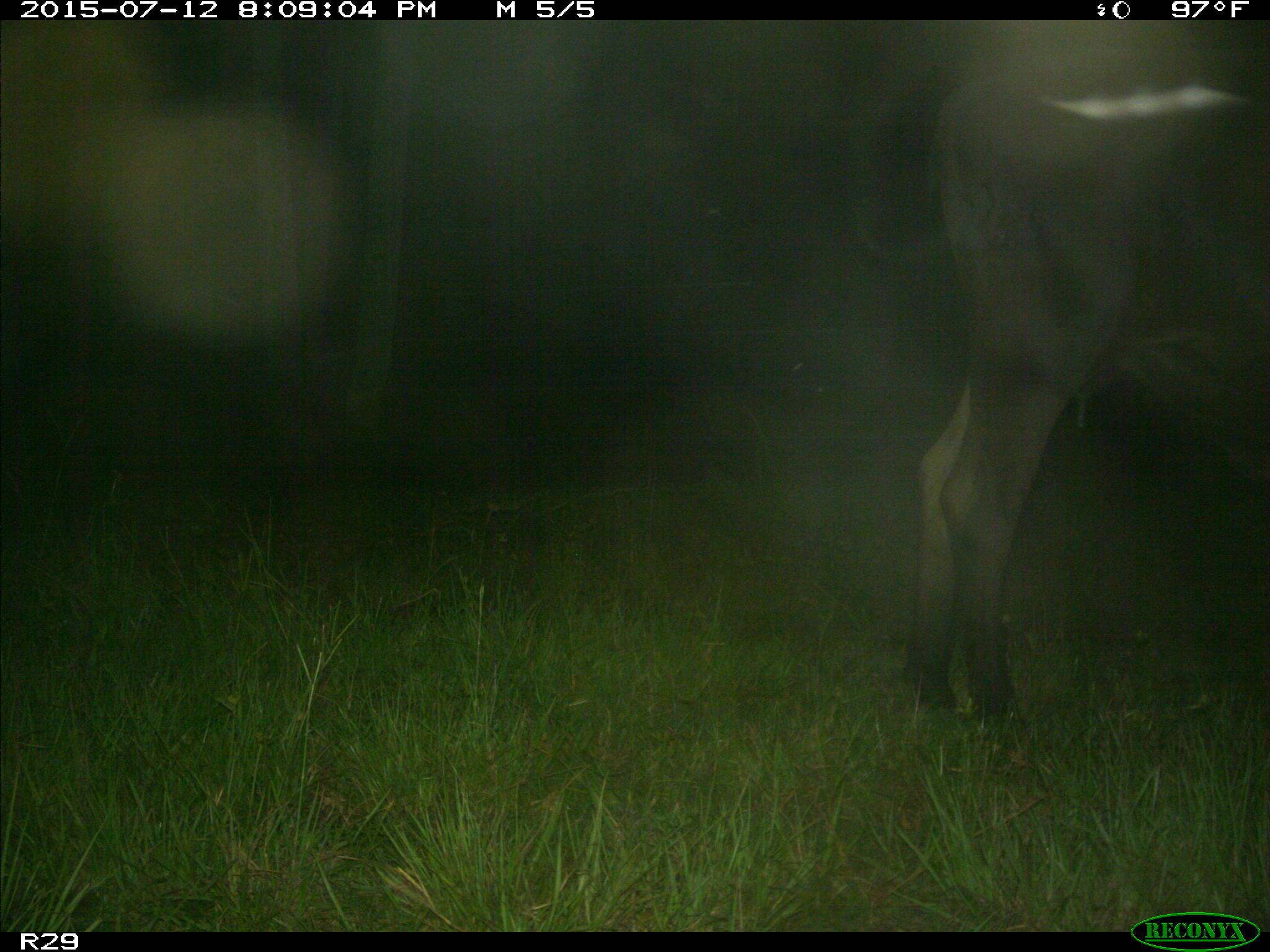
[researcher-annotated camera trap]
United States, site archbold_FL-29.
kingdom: Animalia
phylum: Chordata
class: Mammalia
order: Artiodactyla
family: Bovidae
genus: Bos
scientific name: Bos taurus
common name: domestic cow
Bos taurus (domestic cow).